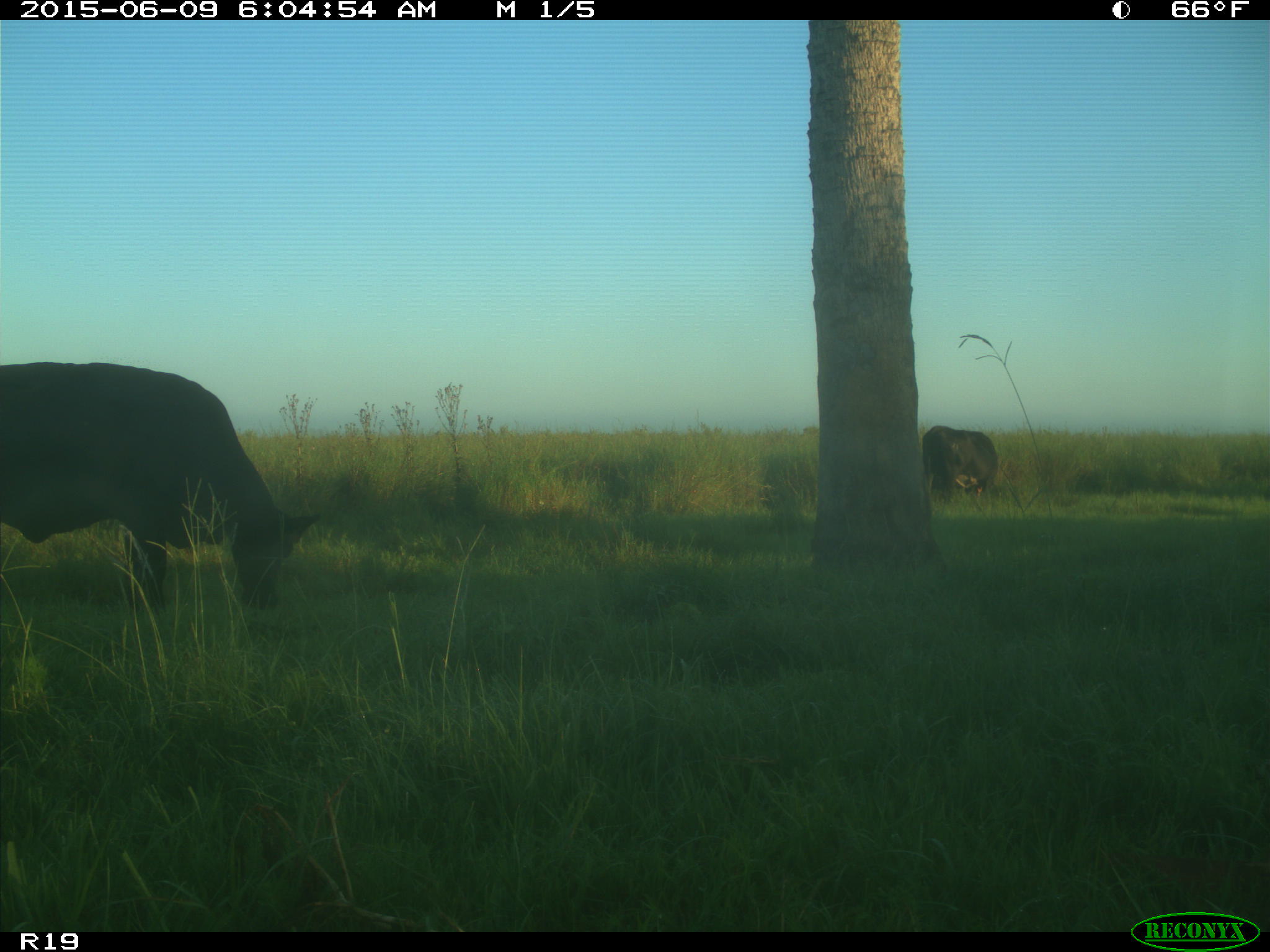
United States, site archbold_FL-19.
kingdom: Animalia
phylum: Chordata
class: Mammalia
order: Artiodactyla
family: Bovidae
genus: Bos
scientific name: Bos taurus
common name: domestic cow